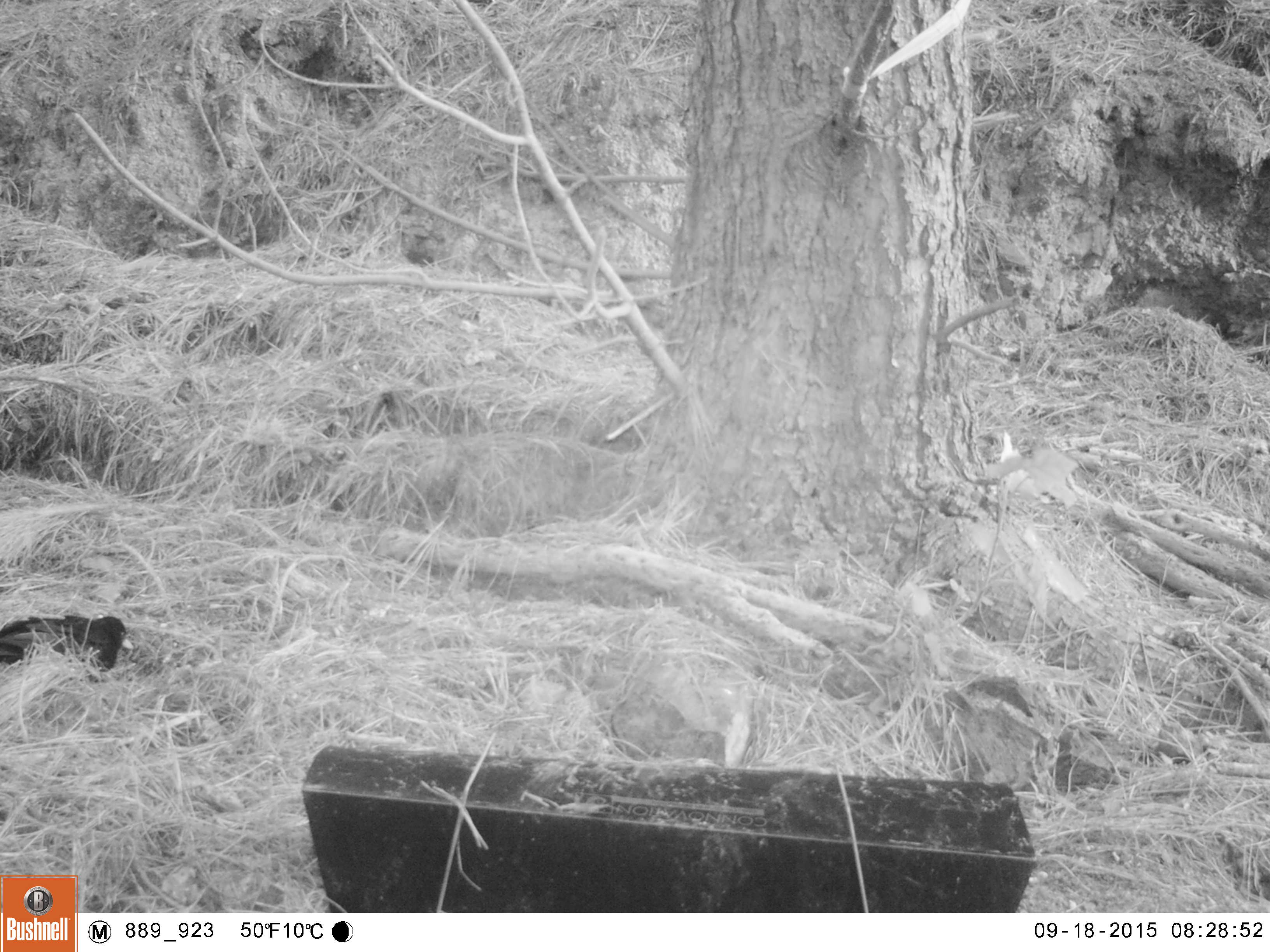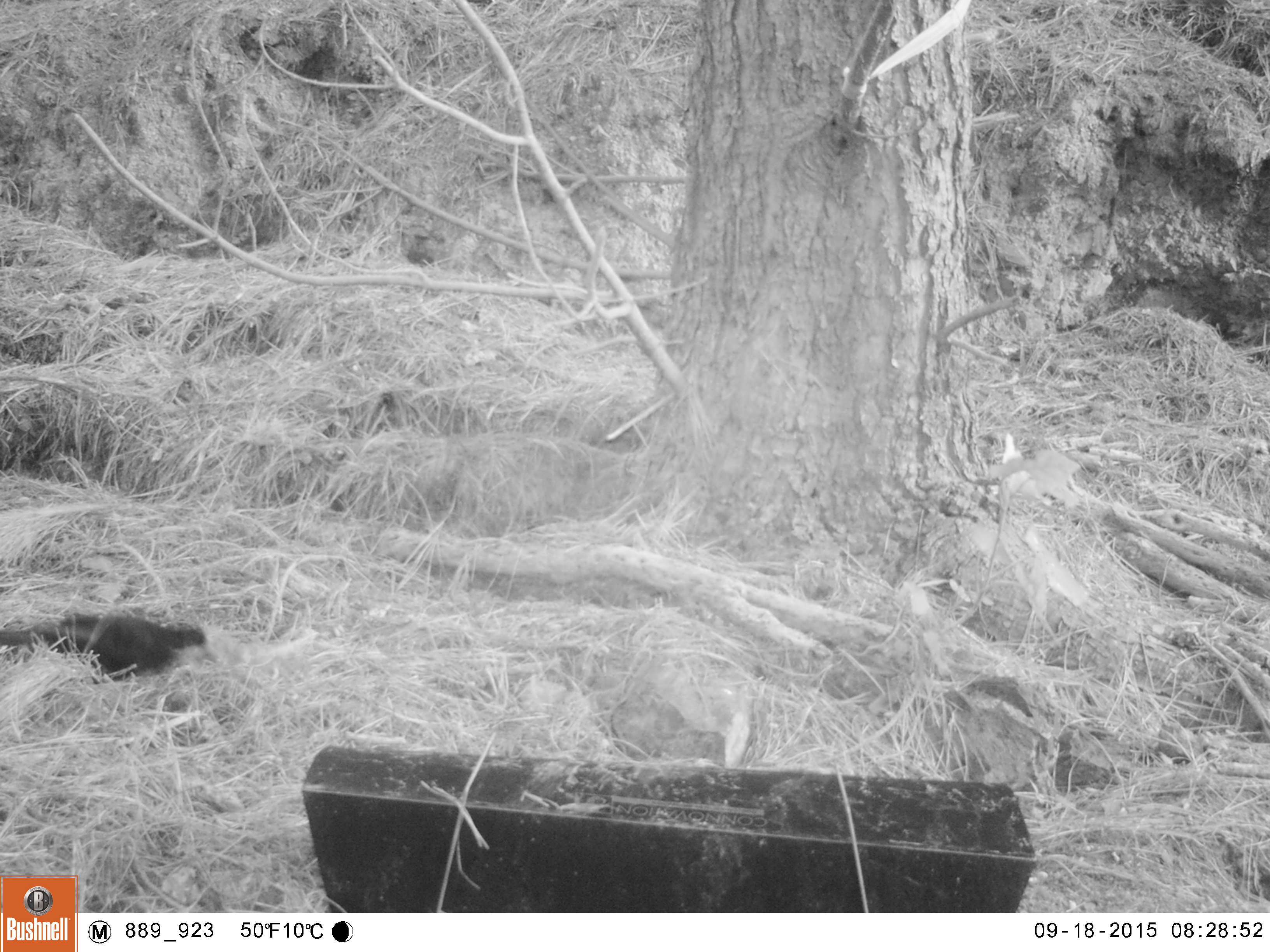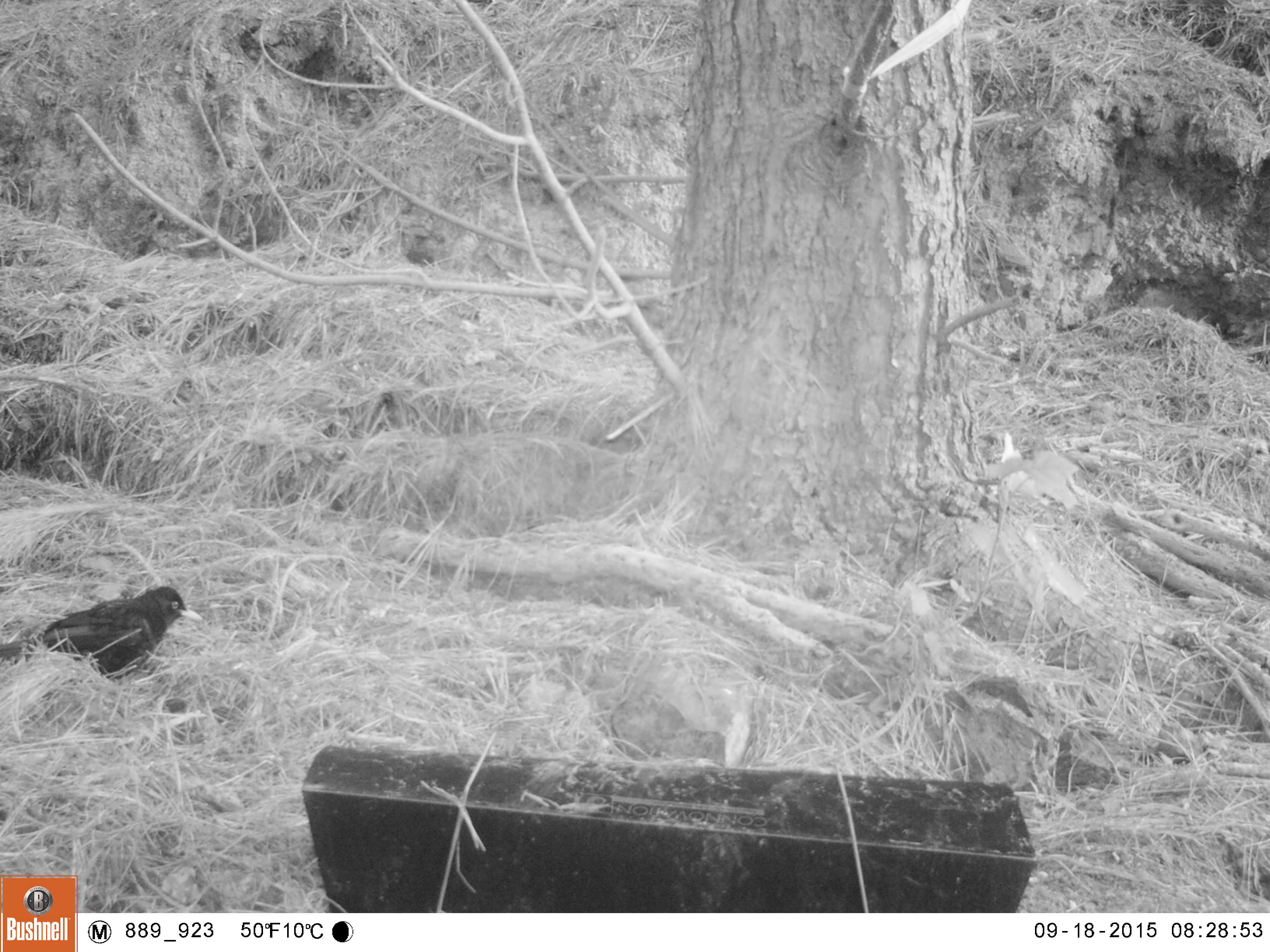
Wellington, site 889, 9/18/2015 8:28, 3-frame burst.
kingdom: Animalia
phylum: Chordata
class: Aves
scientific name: Aves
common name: bird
Bird (Aves).